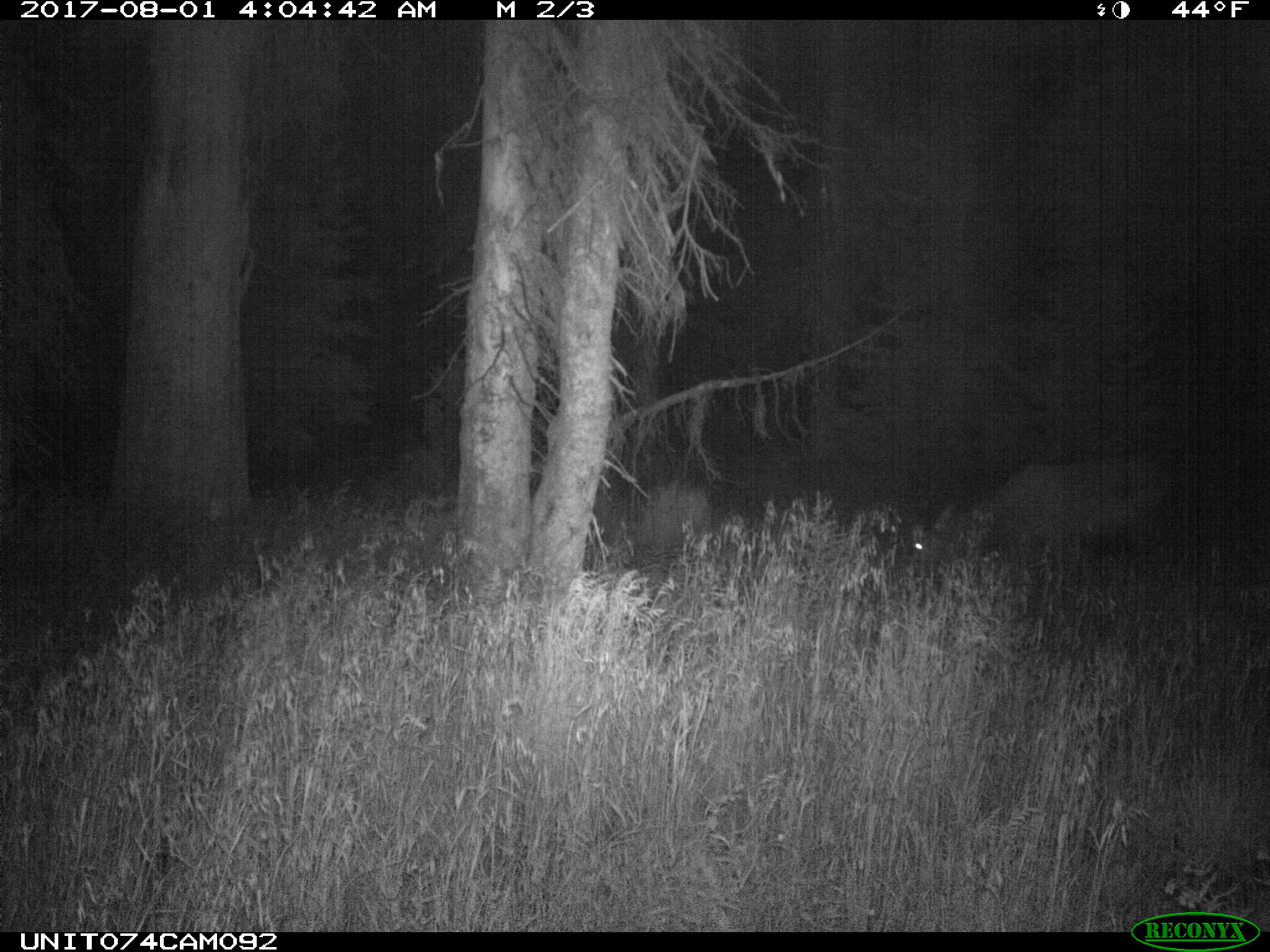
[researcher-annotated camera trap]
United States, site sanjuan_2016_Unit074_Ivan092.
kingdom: Animalia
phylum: Chordata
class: Mammalia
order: Artiodactyla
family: Cervidae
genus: Cervus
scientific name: Cervus elaphus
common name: red deer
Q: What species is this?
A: Cervus elaphus (red deer).